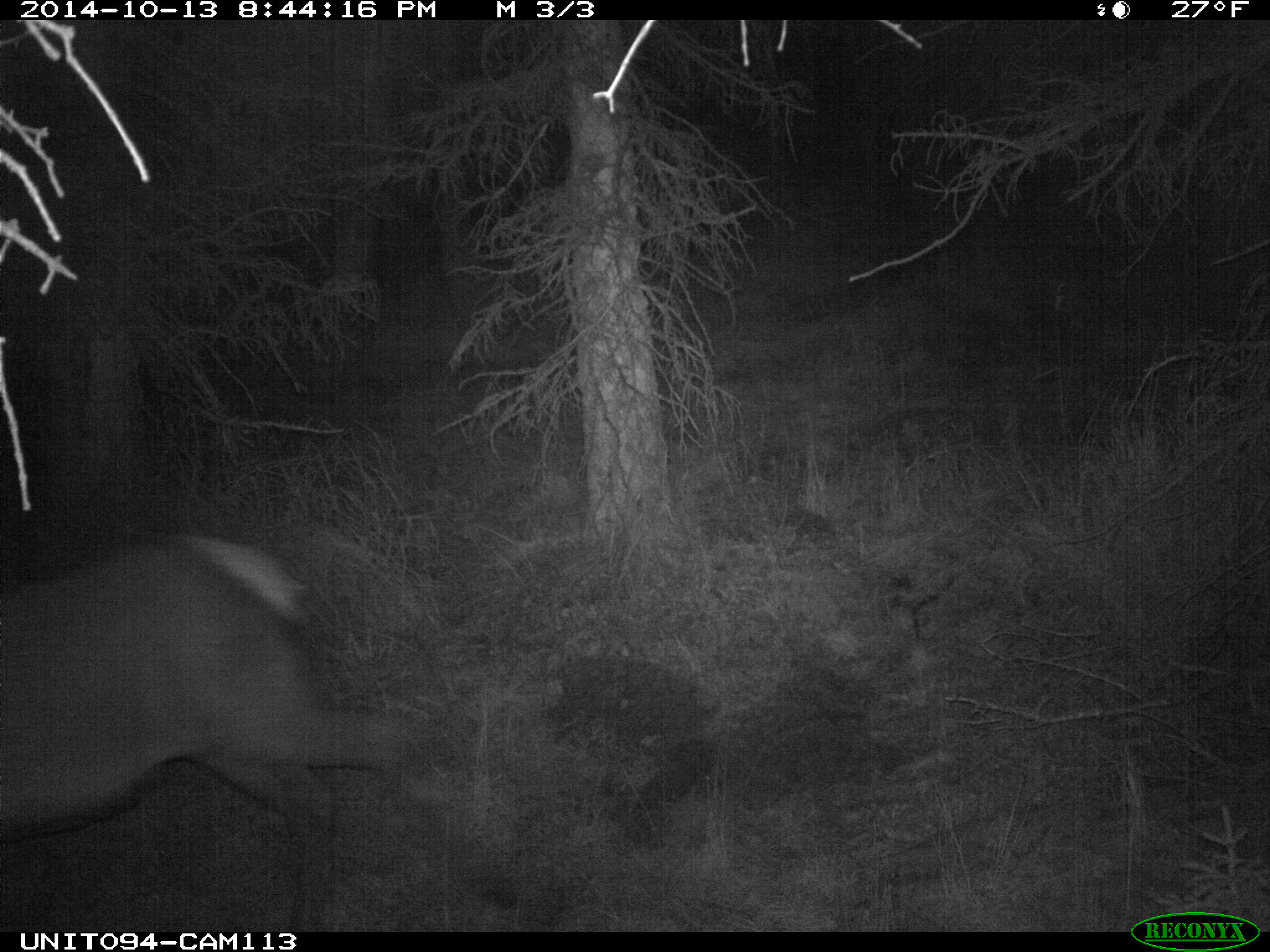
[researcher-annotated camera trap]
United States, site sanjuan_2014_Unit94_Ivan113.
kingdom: Animalia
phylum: Chordata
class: Mammalia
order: Artiodactyla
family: Cervidae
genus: Cervus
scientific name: Cervus elaphus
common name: red deer